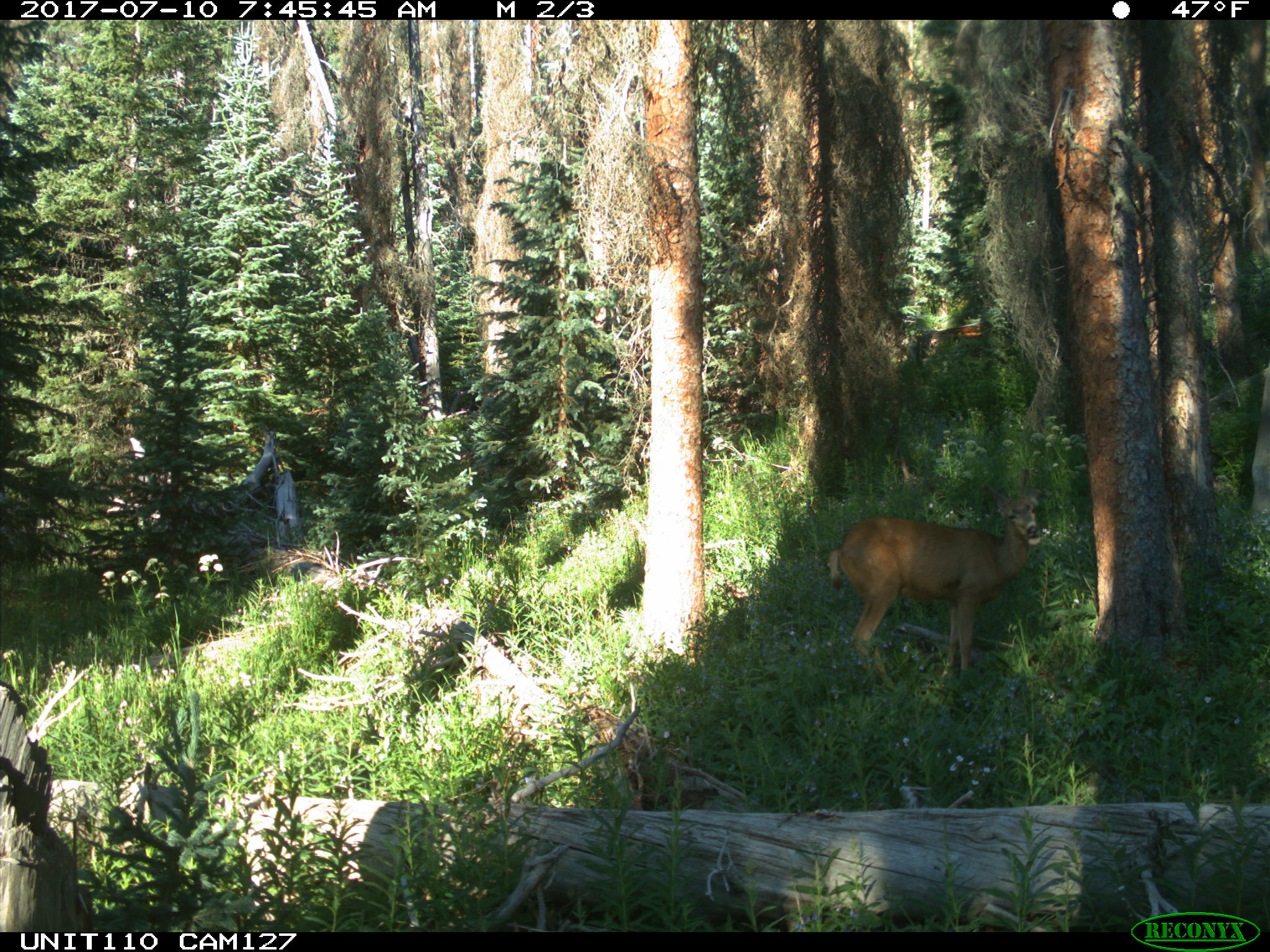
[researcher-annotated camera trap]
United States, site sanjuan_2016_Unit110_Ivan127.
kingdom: Animalia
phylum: Chordata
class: Mammalia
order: Artiodactyla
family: Cervidae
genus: Odocoileus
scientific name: Odocoileus hemionus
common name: mule deer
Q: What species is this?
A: Odocoileus hemionus (mule deer).